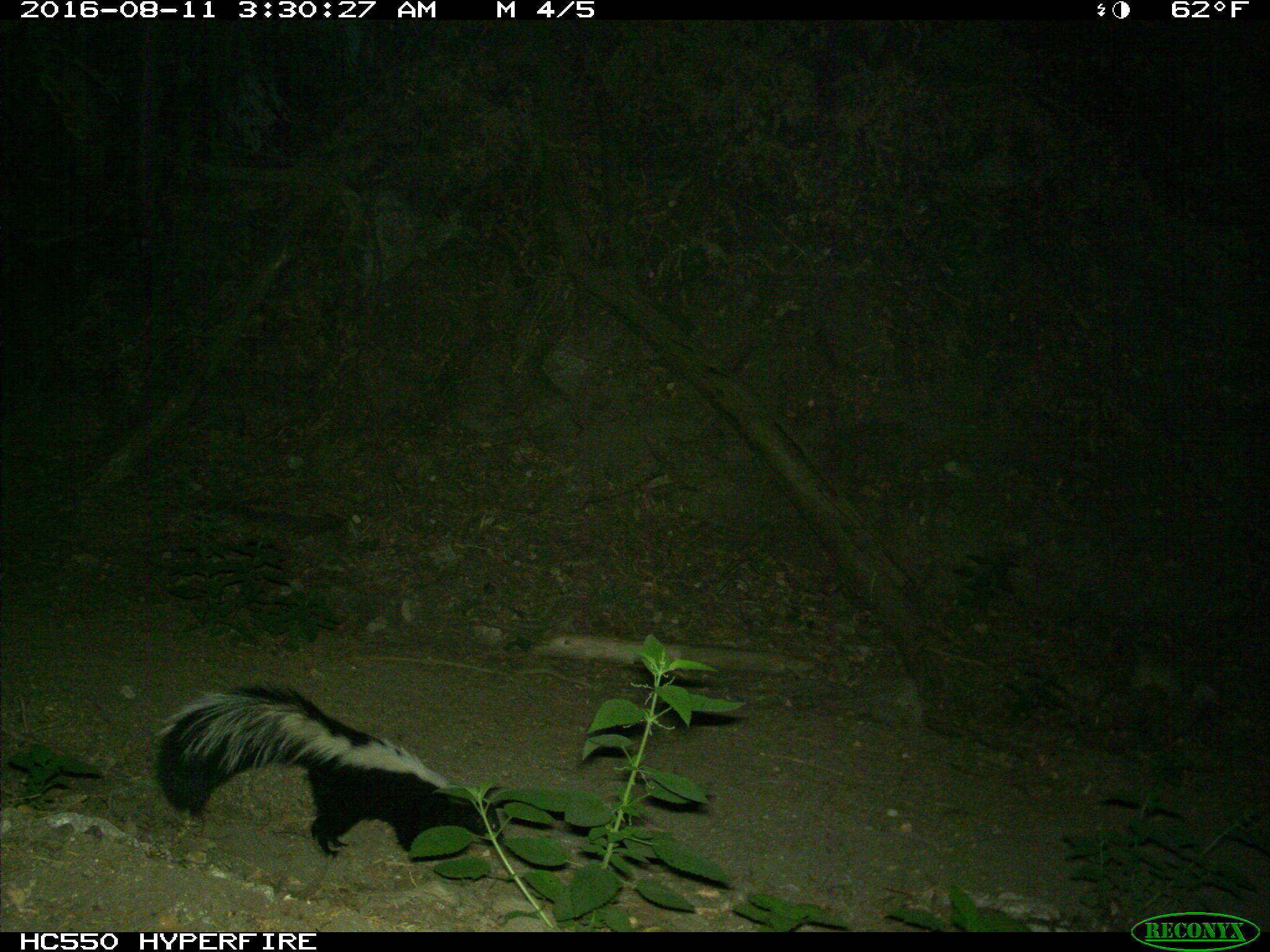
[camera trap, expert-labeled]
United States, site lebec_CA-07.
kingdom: Animalia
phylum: Chordata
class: Mammalia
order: Carnivora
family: Mephitidae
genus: Mephitis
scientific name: Mephitis mephitis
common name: striped skunk